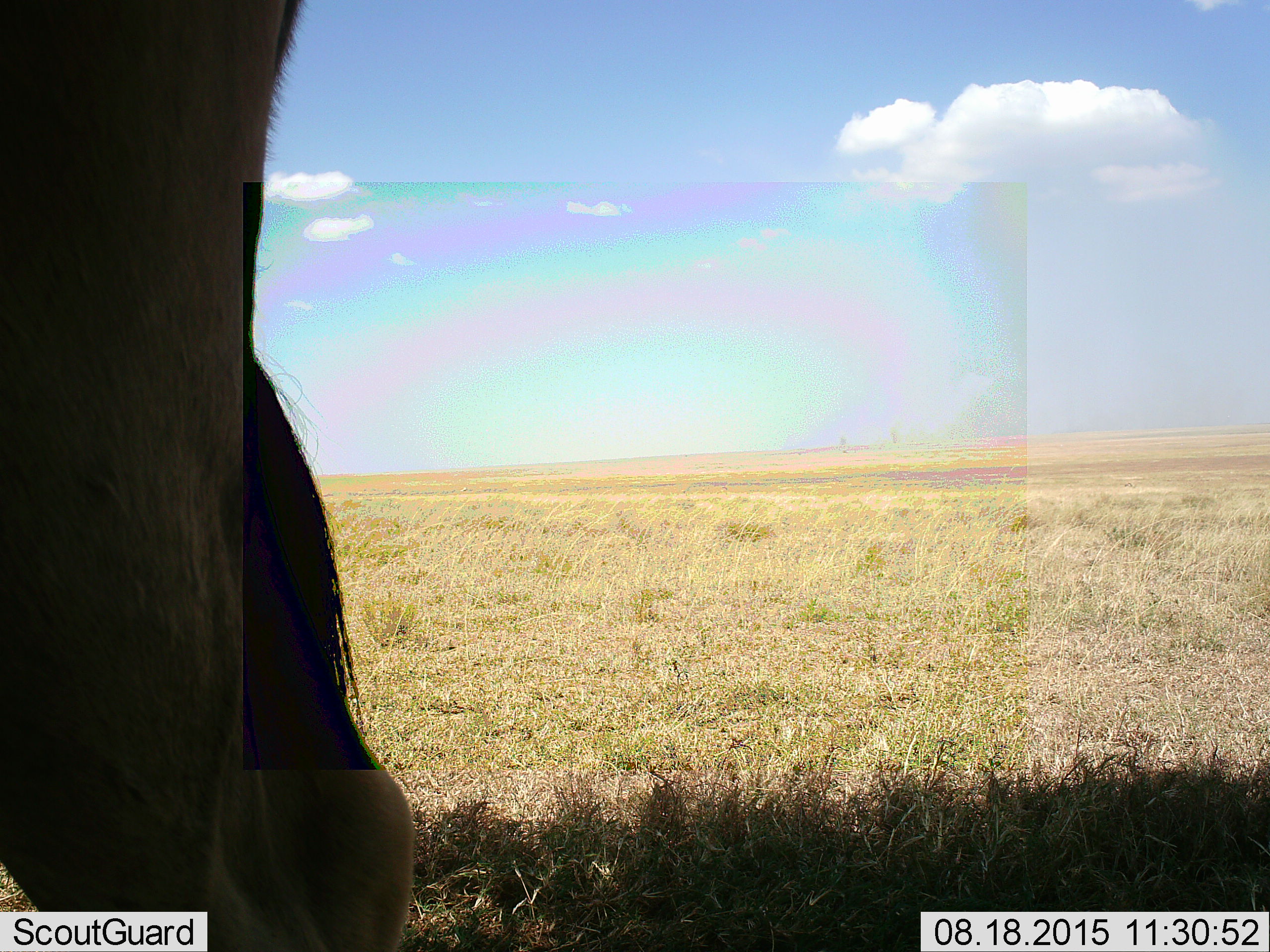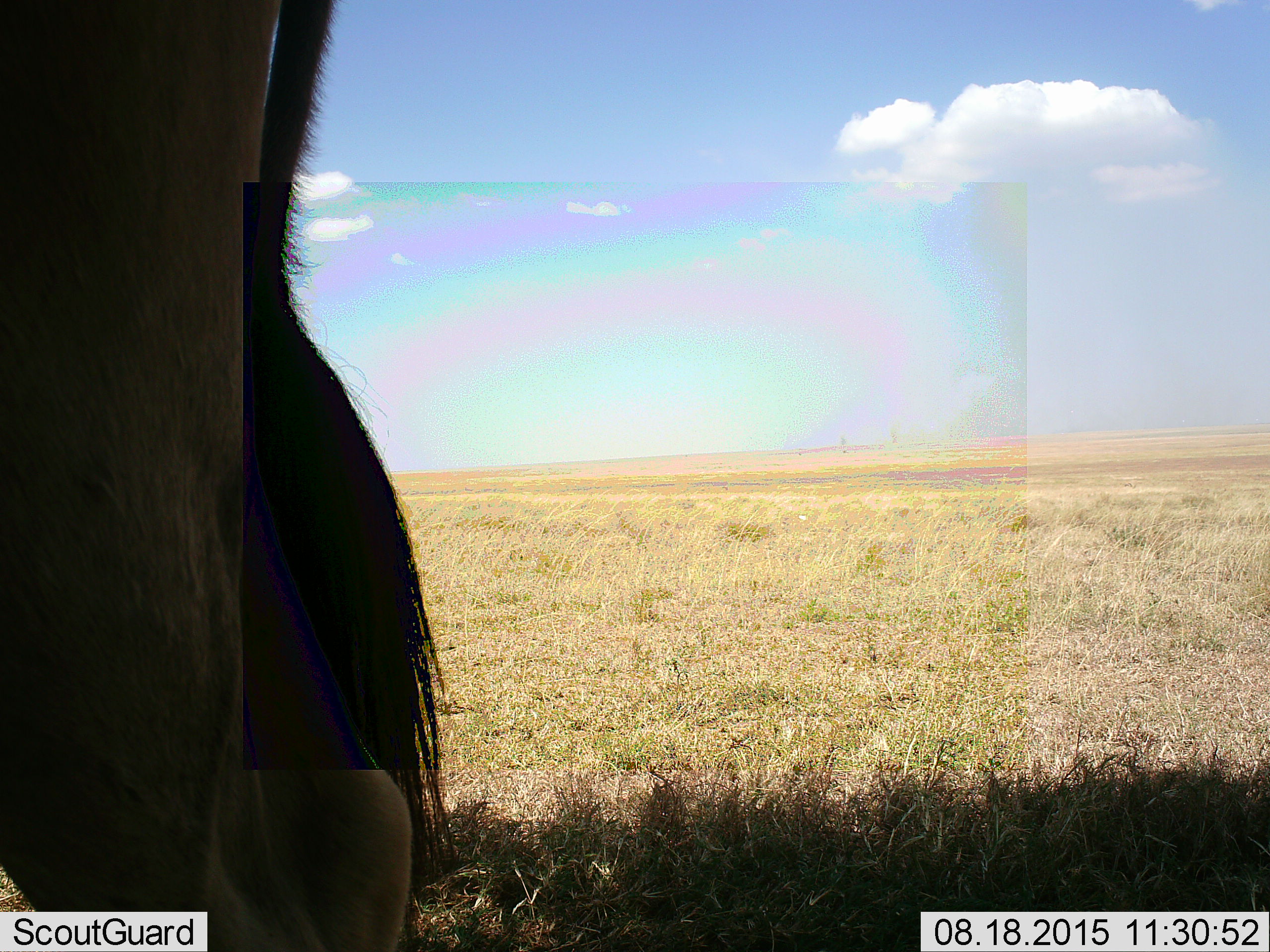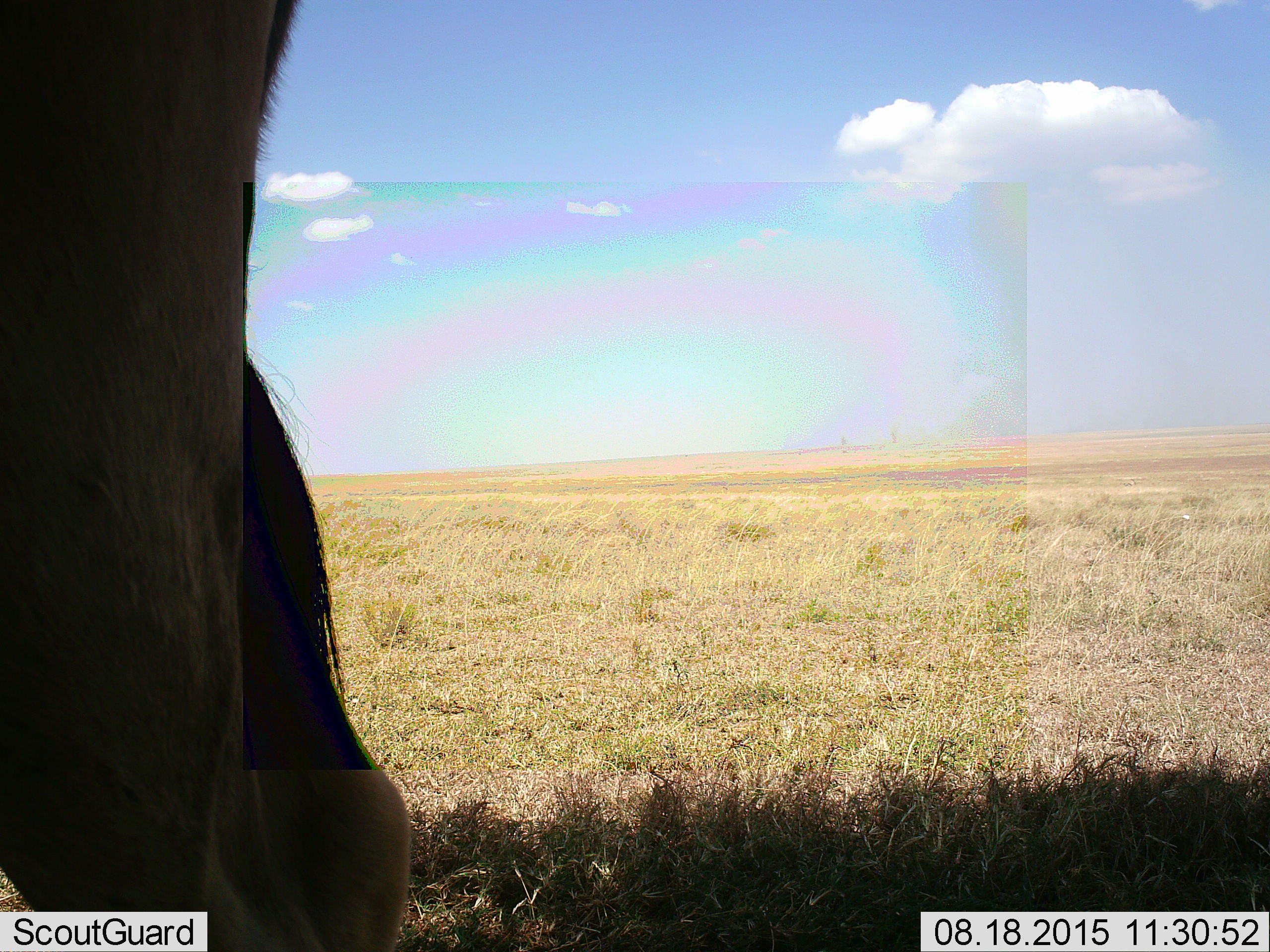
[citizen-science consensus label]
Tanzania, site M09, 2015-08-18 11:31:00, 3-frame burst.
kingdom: Animalia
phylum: Chordata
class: Mammalia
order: Artiodactyla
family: Bovidae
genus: Alcelaphus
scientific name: Alcelaphus buselaphus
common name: hartebeest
Hartebeest (Alcelaphus buselaphus), count 1. Behavior (volunteer vote fractions): standing 100%, resting 0%, moving 0%, interacting 0%. Young present (vote fraction): 0%. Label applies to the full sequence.